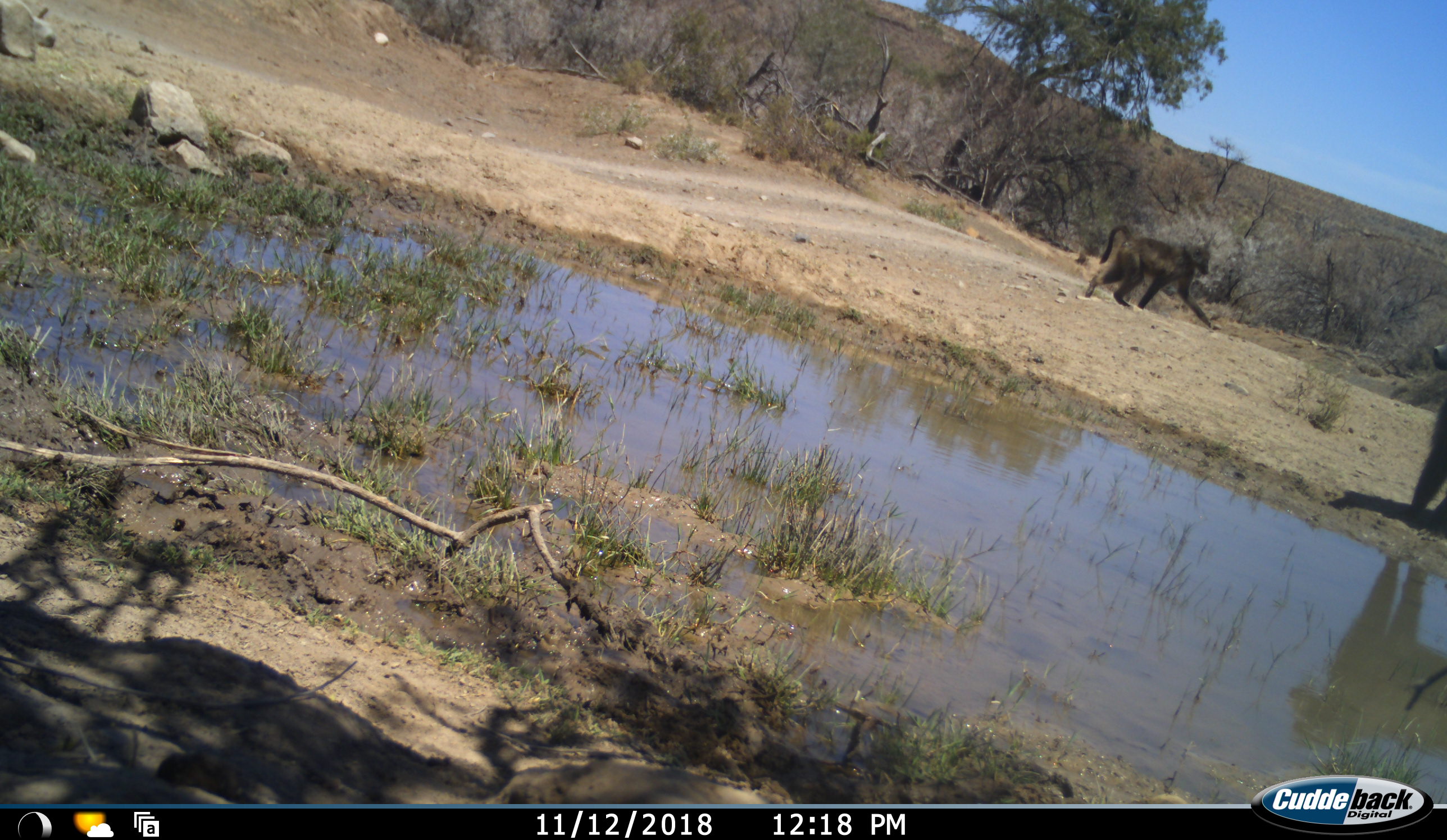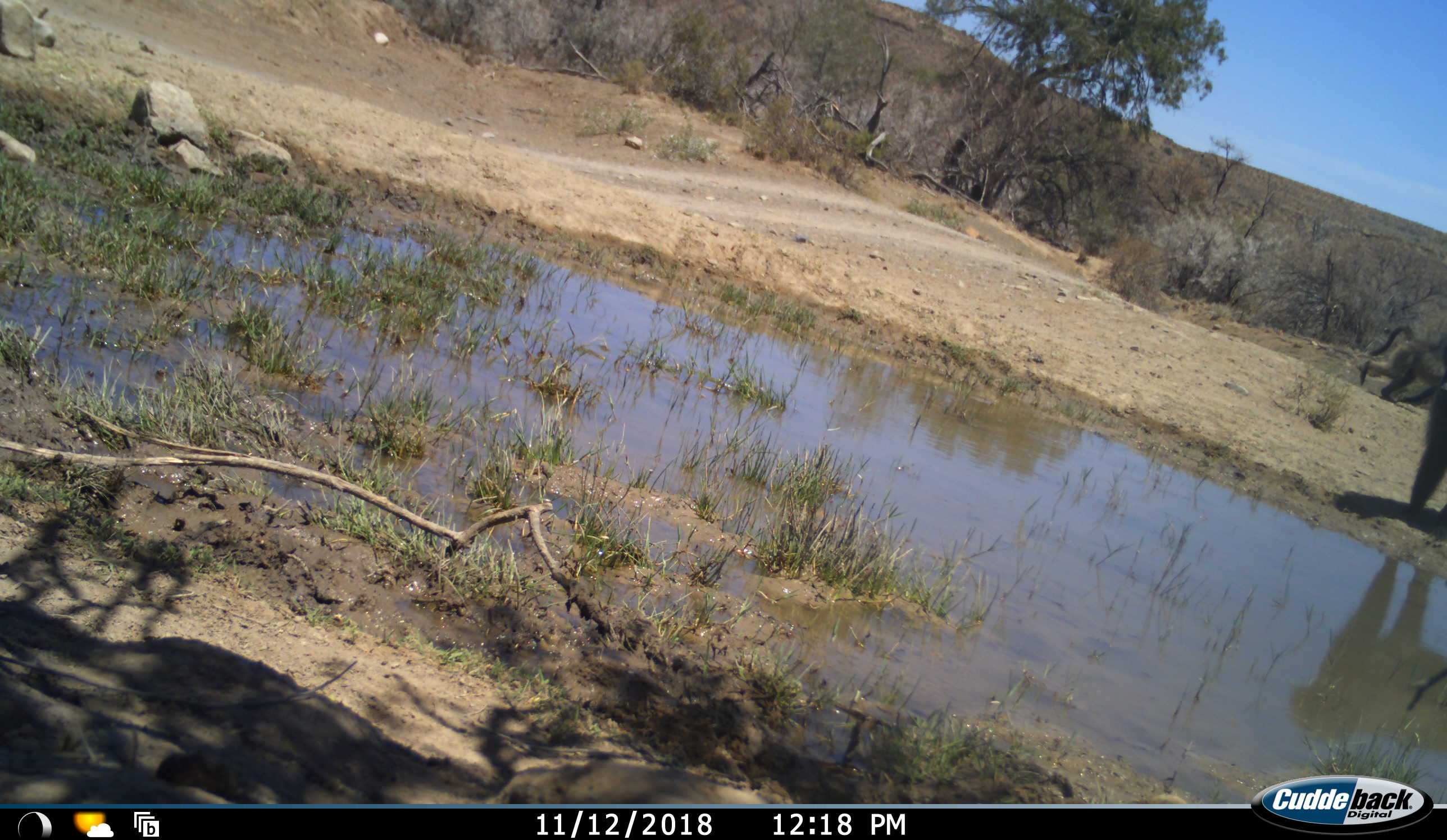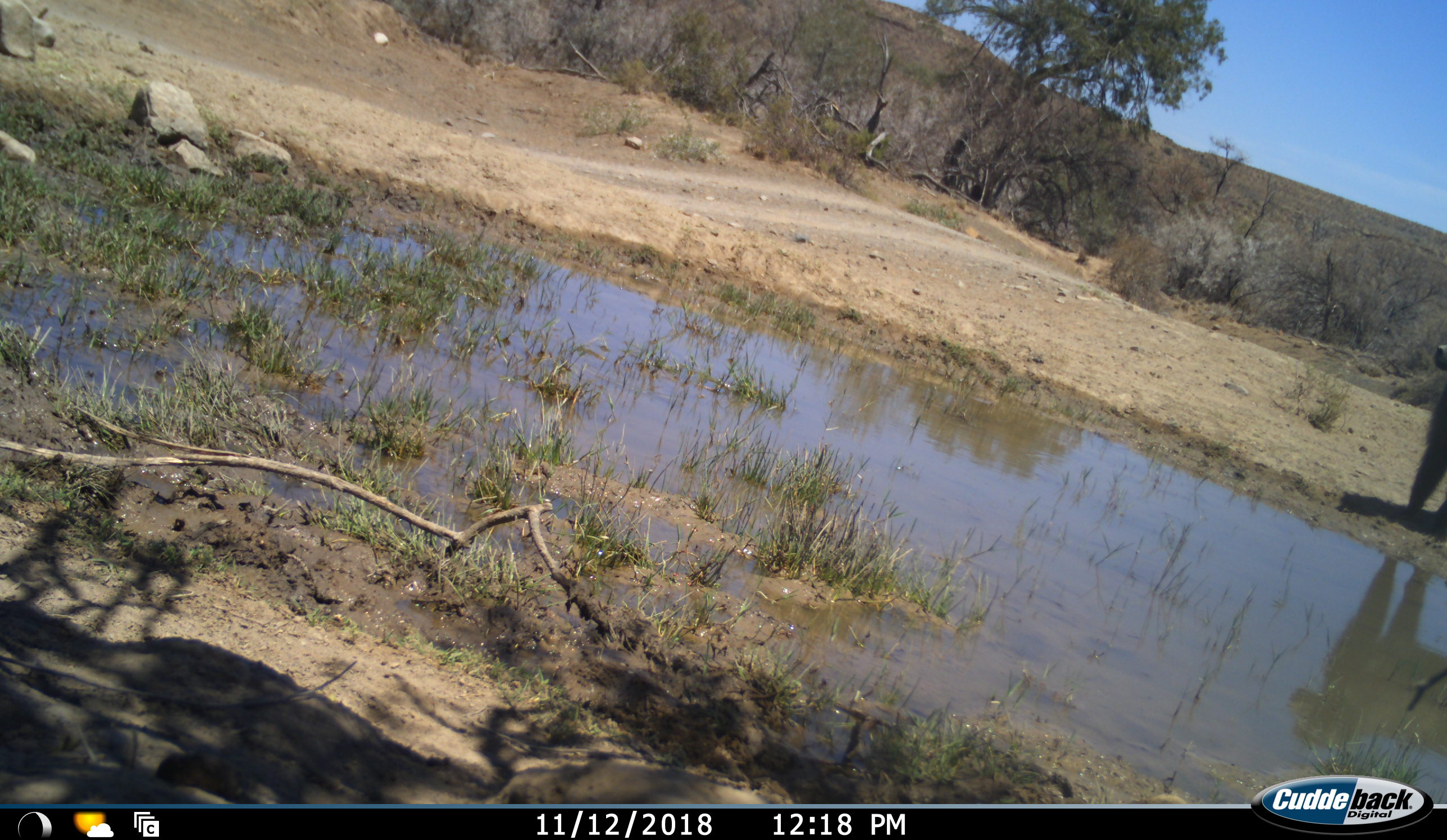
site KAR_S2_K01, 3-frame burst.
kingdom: Animalia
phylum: Chordata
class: Mammalia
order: Primates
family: Cercopithecidae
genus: Papio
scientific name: Papio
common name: baboon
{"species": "baboon (Papio)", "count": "2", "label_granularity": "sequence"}